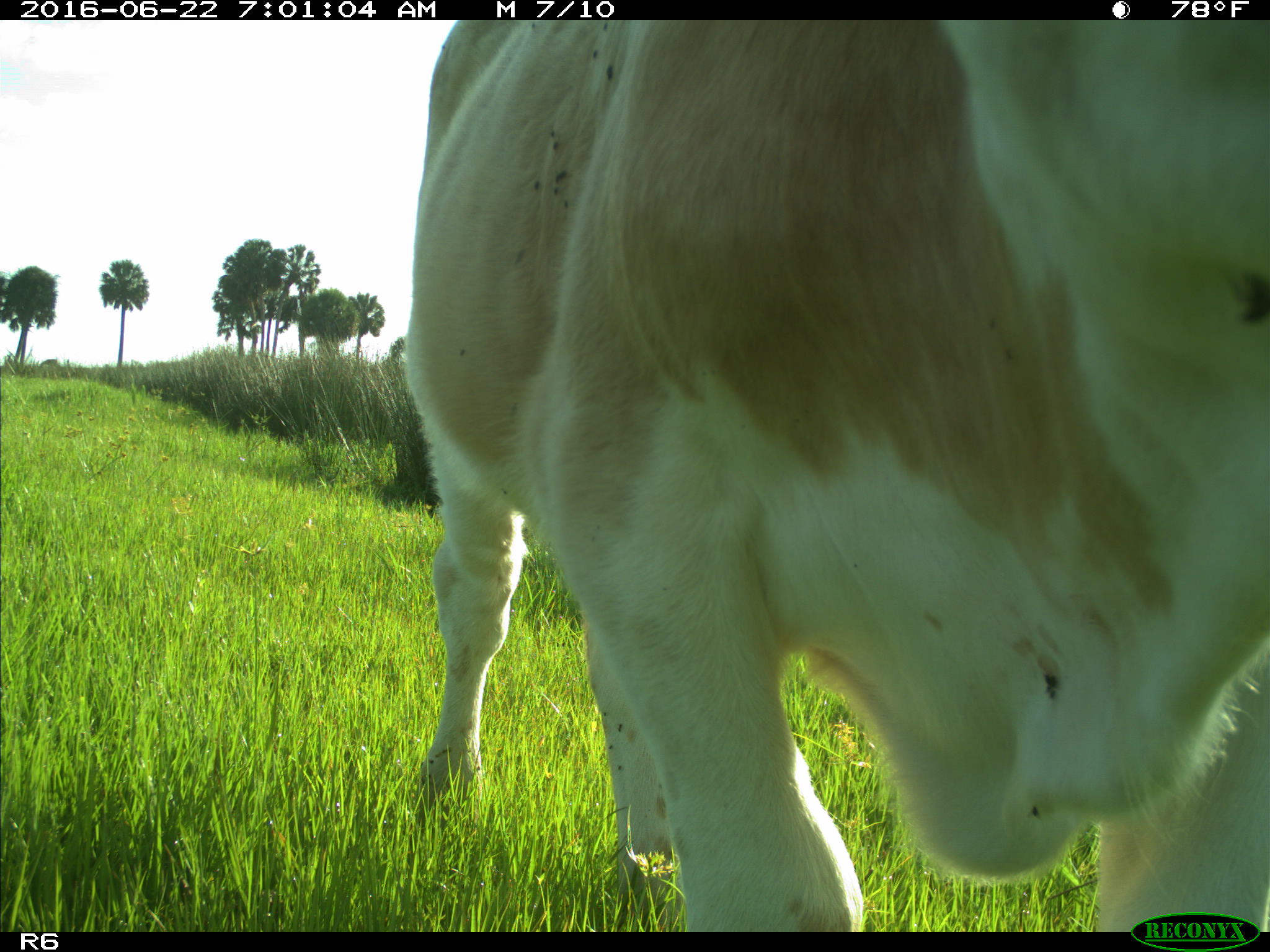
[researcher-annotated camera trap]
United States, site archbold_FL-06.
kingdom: Animalia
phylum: Chordata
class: Mammalia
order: Artiodactyla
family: Bovidae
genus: Bos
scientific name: Bos taurus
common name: domestic cow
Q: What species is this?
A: Bos taurus (domestic cow).